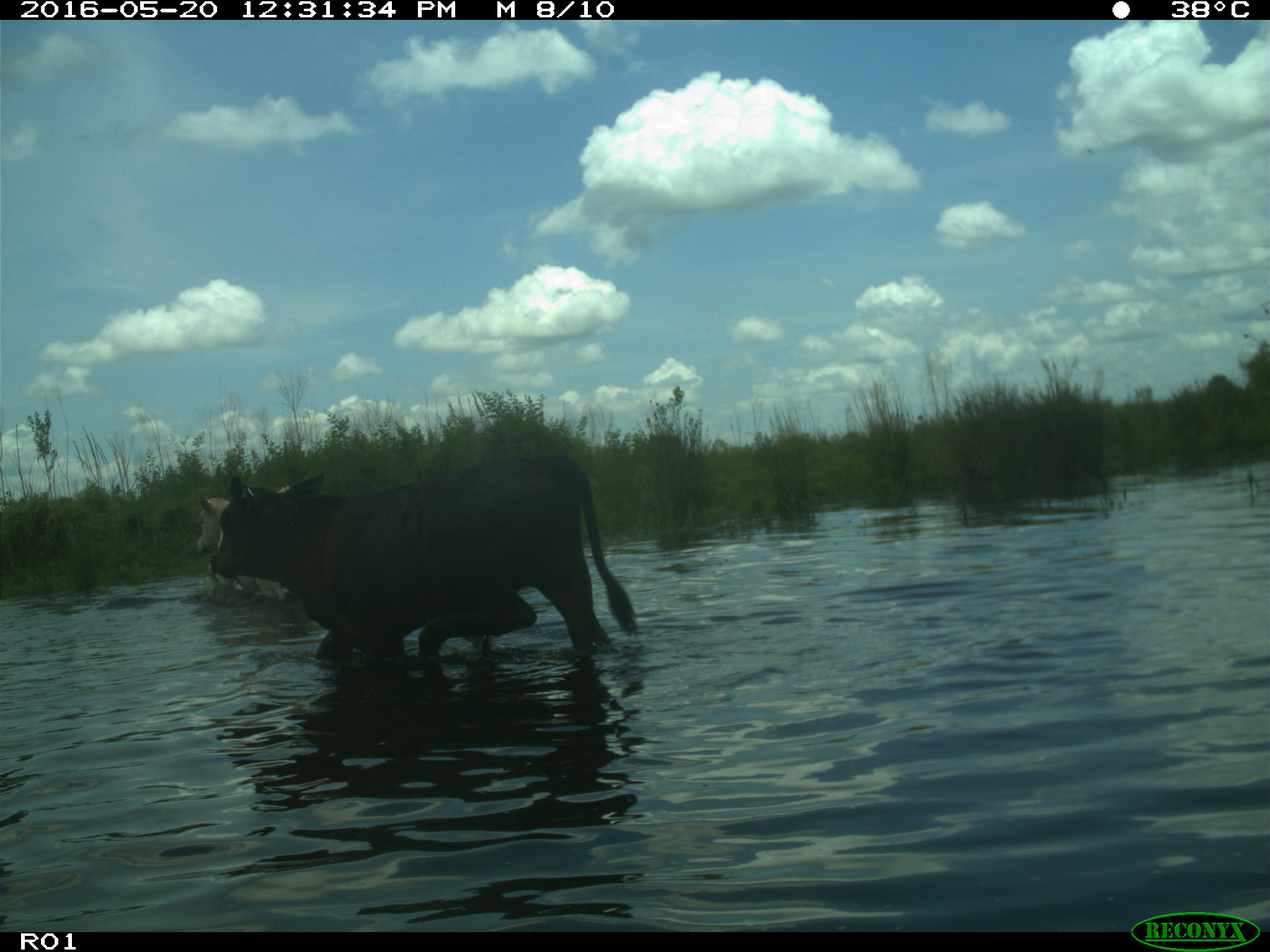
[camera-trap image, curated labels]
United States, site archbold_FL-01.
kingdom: Animalia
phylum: Chordata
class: Mammalia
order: Artiodactyla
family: Bovidae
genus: Bos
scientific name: Bos taurus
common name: domestic cow